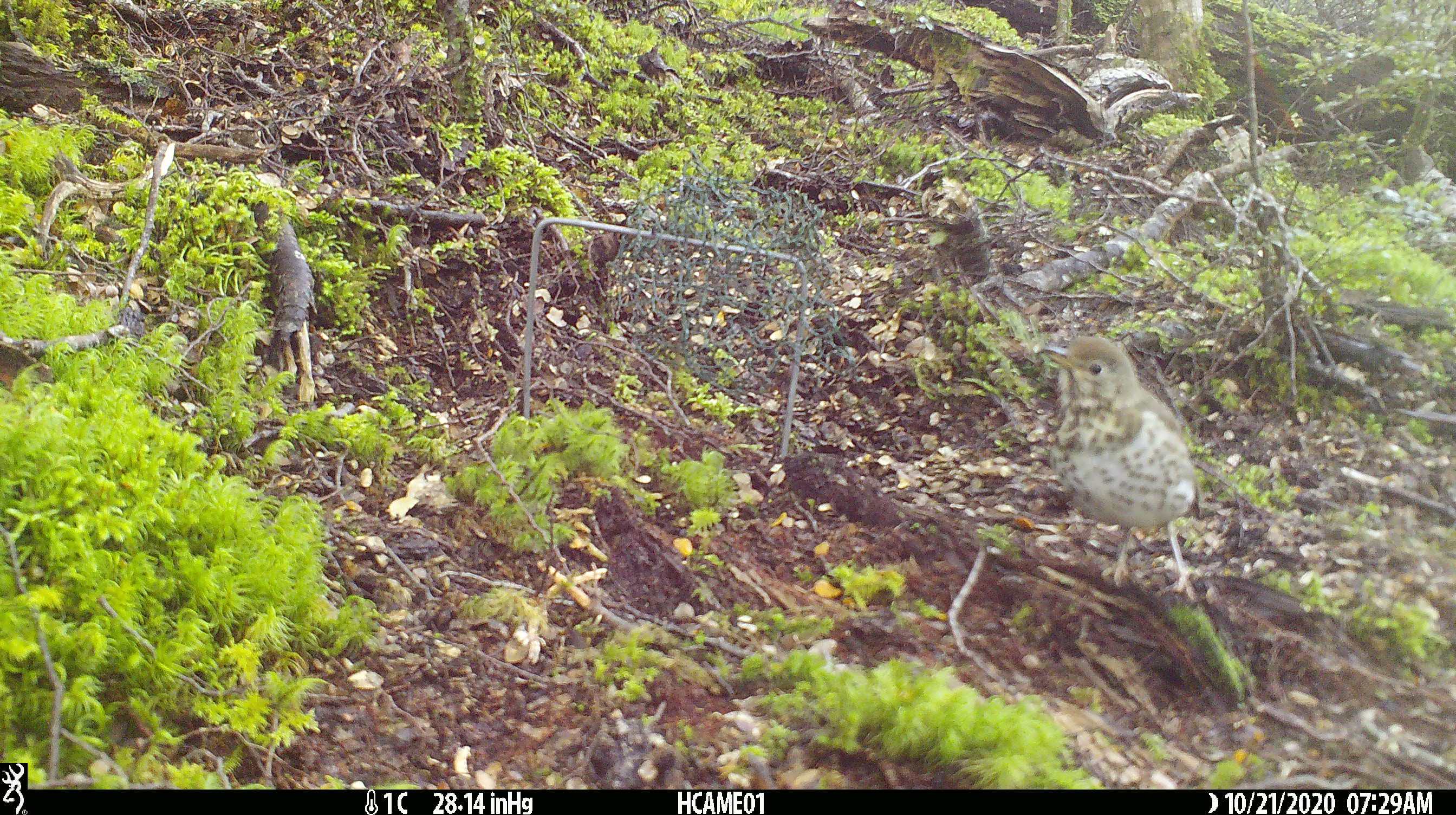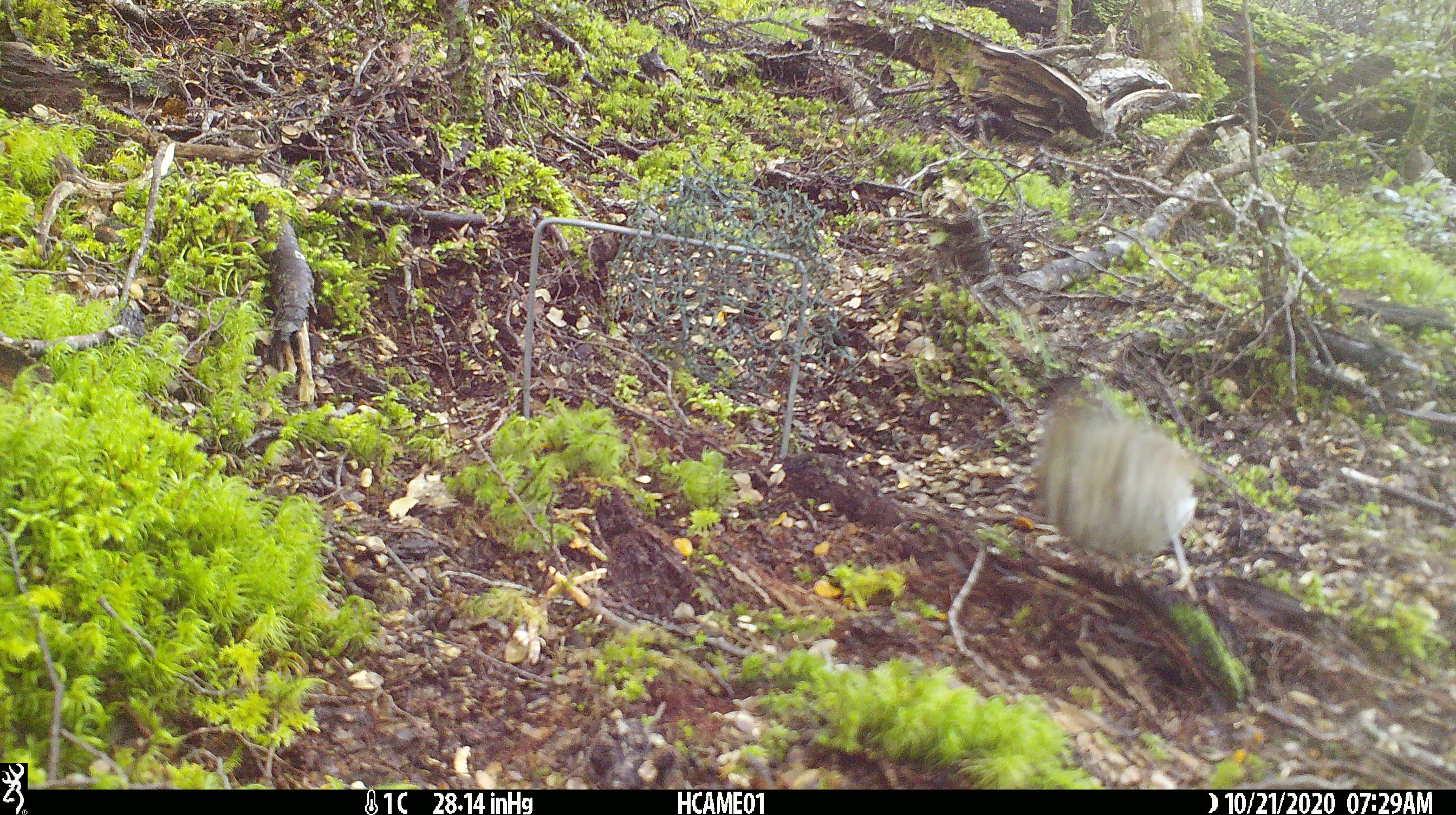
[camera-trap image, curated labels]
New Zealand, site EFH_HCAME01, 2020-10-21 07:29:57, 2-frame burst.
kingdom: Animalia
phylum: Chordata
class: Aves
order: Passeriformes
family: Turdidae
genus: Turdus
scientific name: Turdus philomelos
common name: song thrush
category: thrush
Thrush (song thrush) (Turdus philomelos).